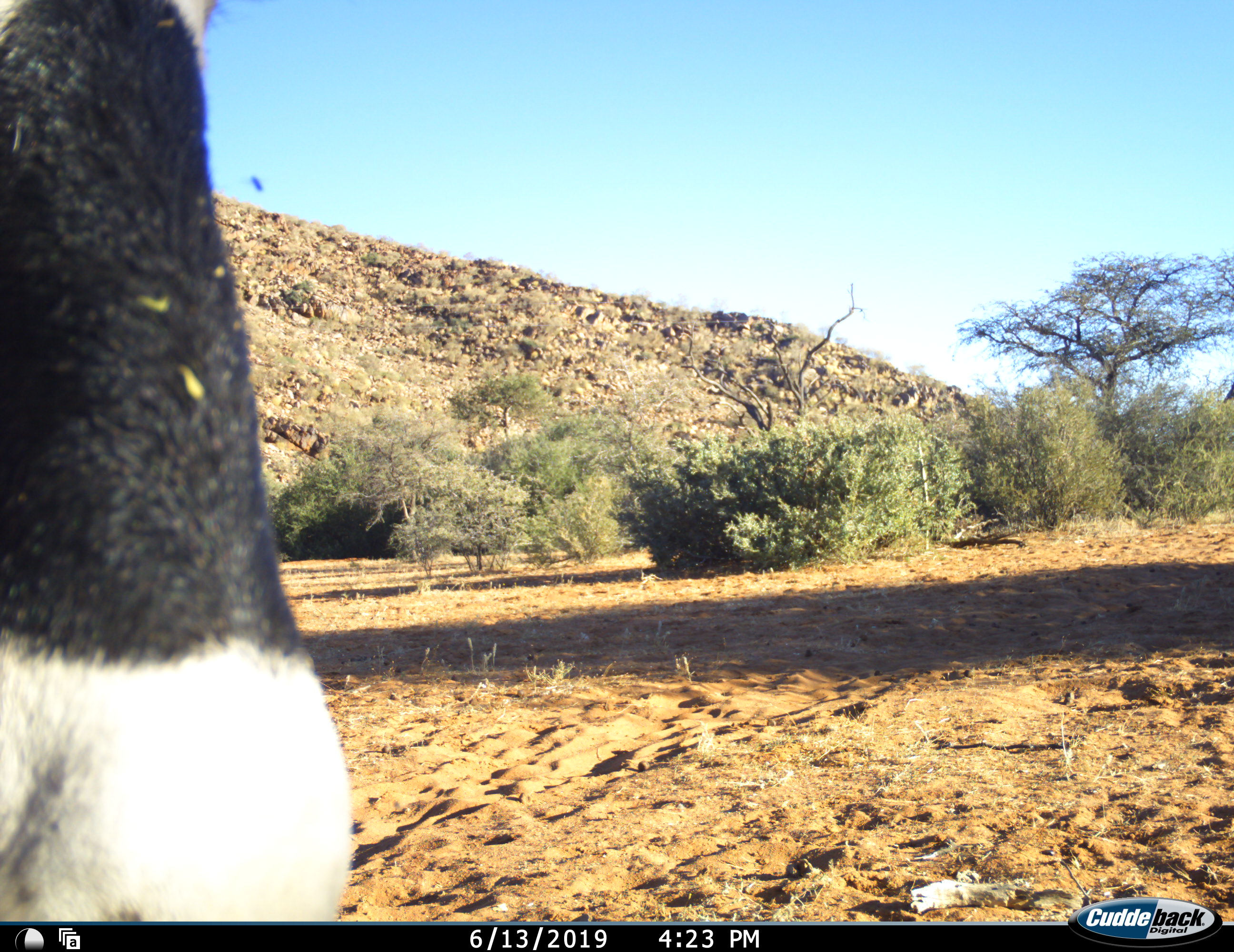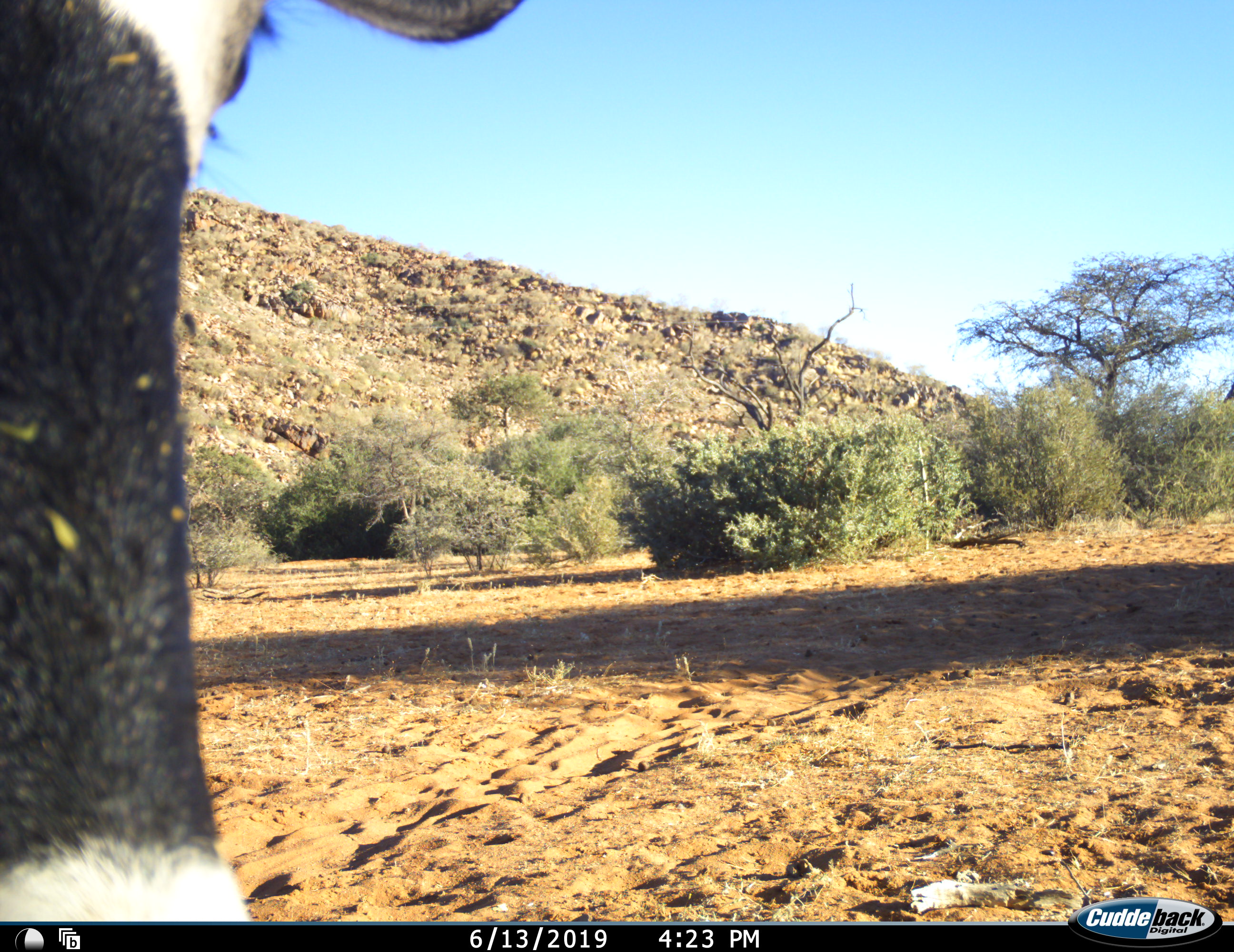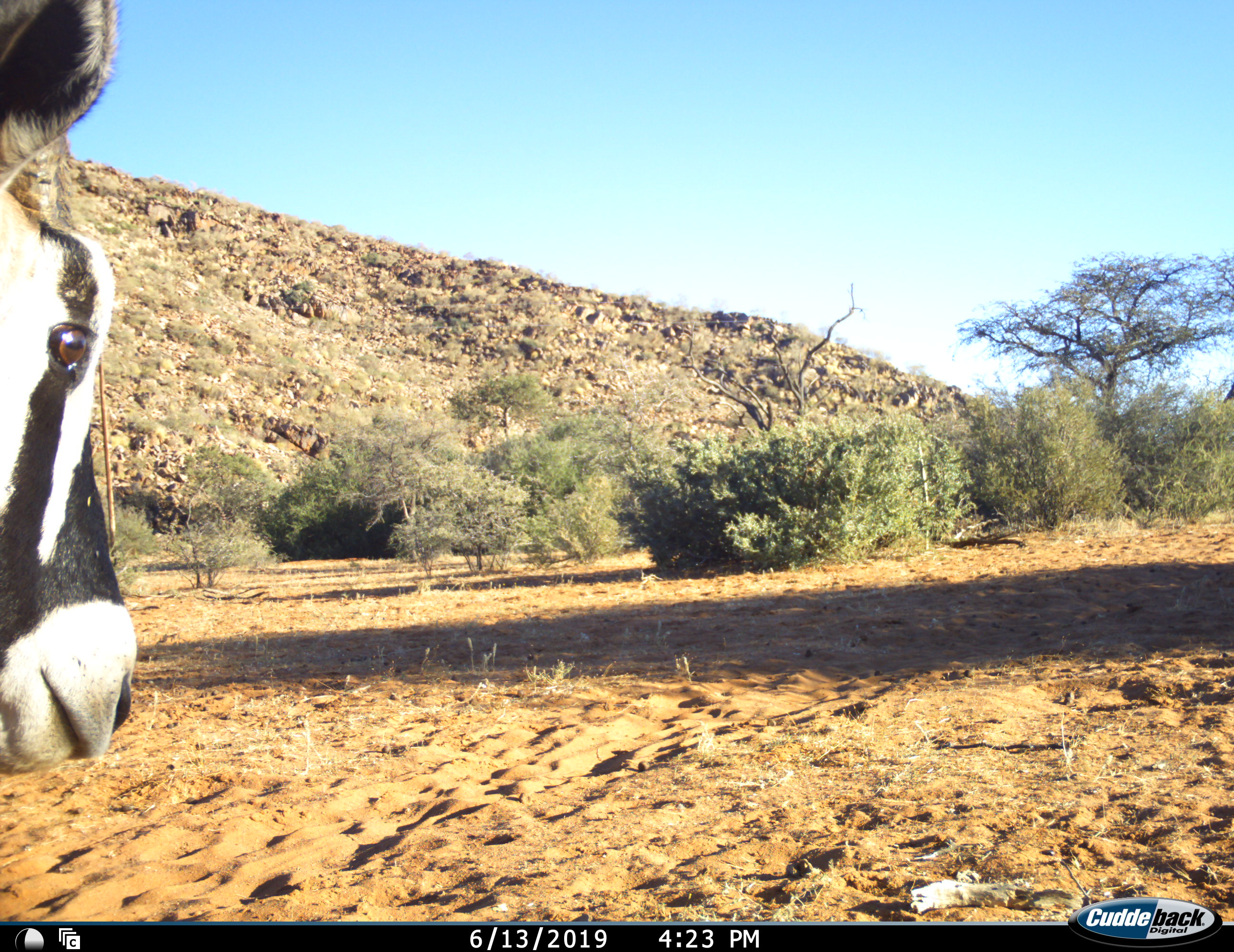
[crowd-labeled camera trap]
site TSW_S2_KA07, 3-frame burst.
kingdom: Animalia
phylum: Chordata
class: Mammalia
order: Artiodactyla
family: Bovidae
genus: Oryx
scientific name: Oryx gazella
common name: gemsbok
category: oryx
Oryx (gemsbok) (Oryx gazella), count 1. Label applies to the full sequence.